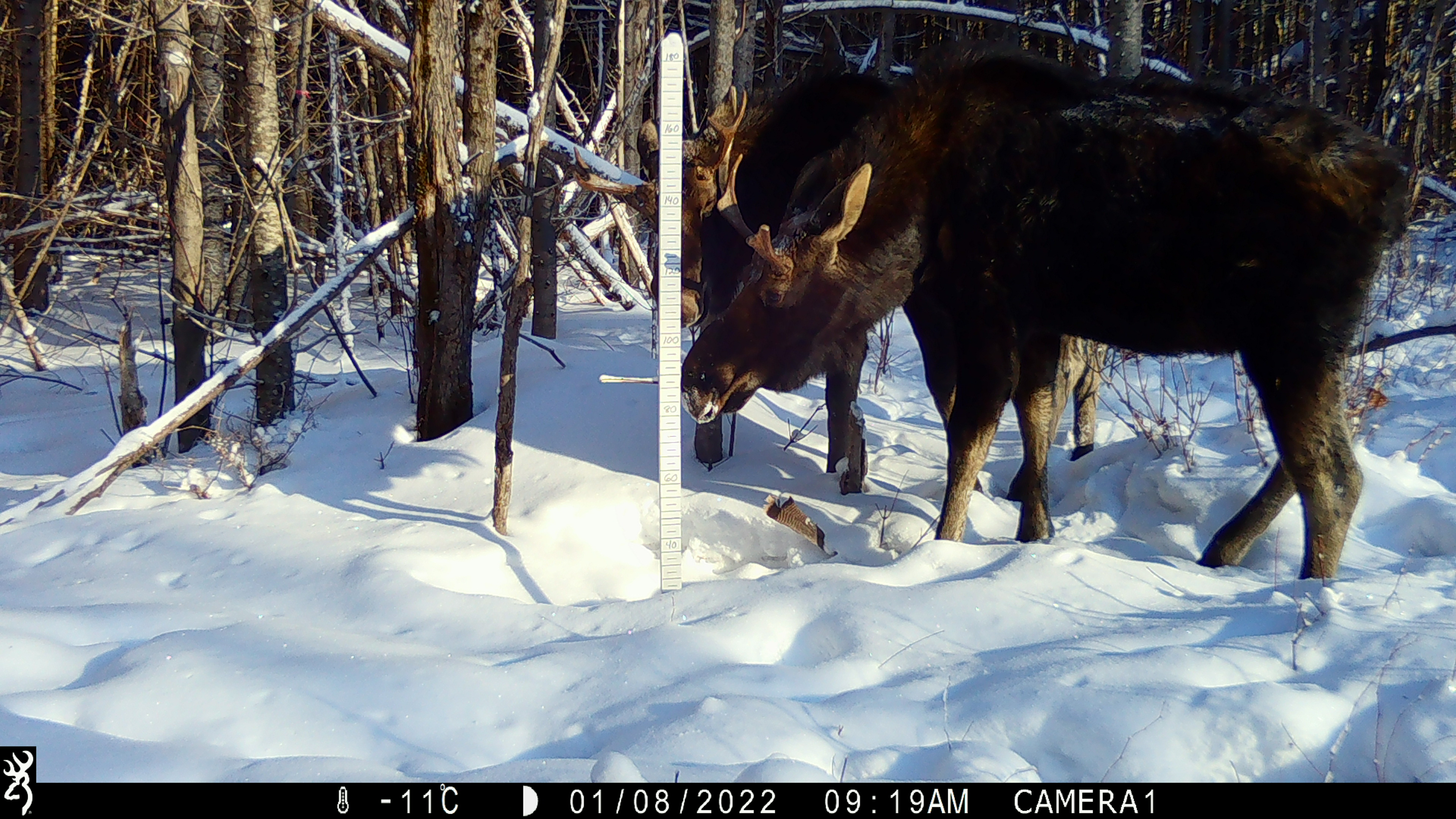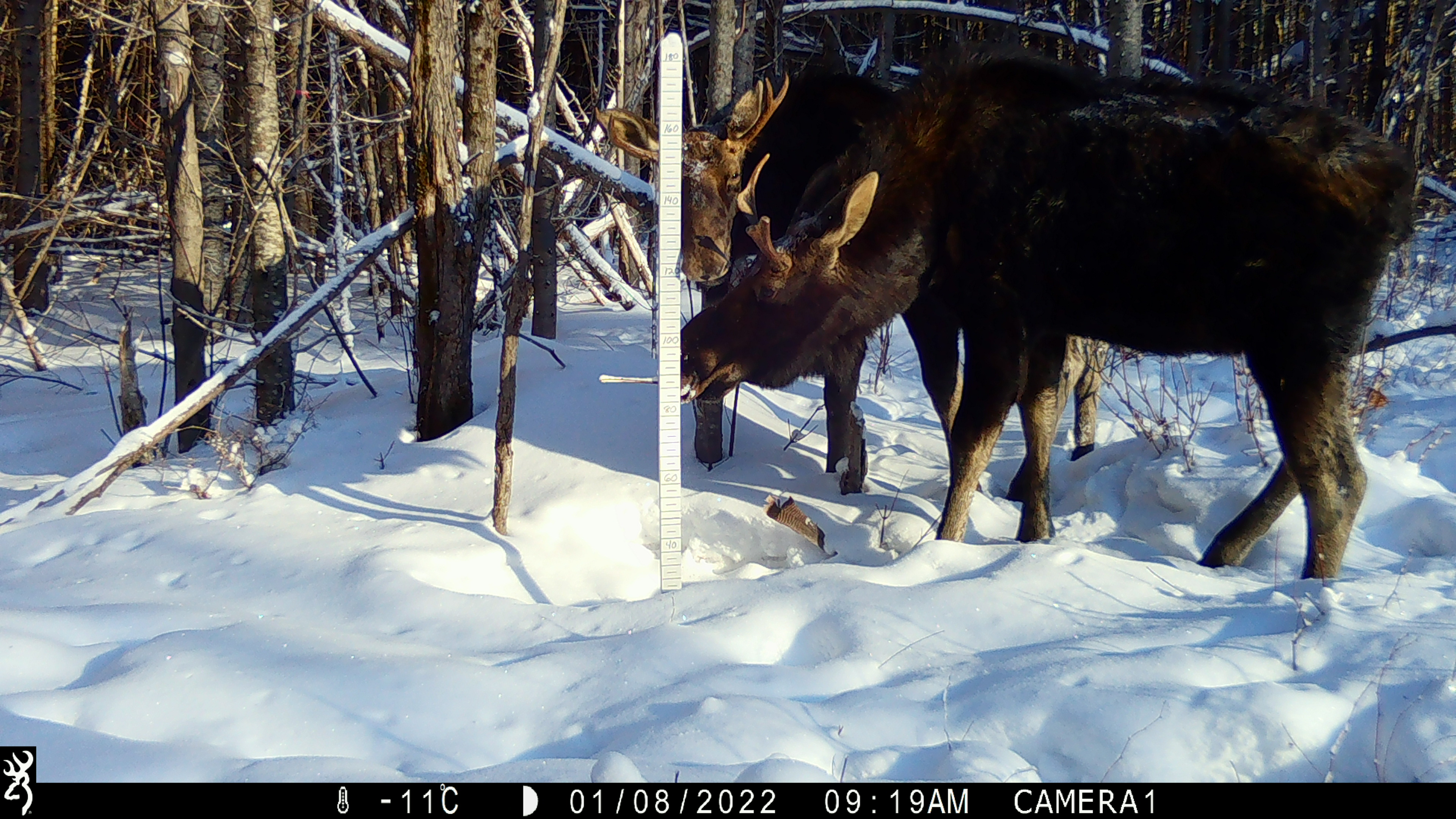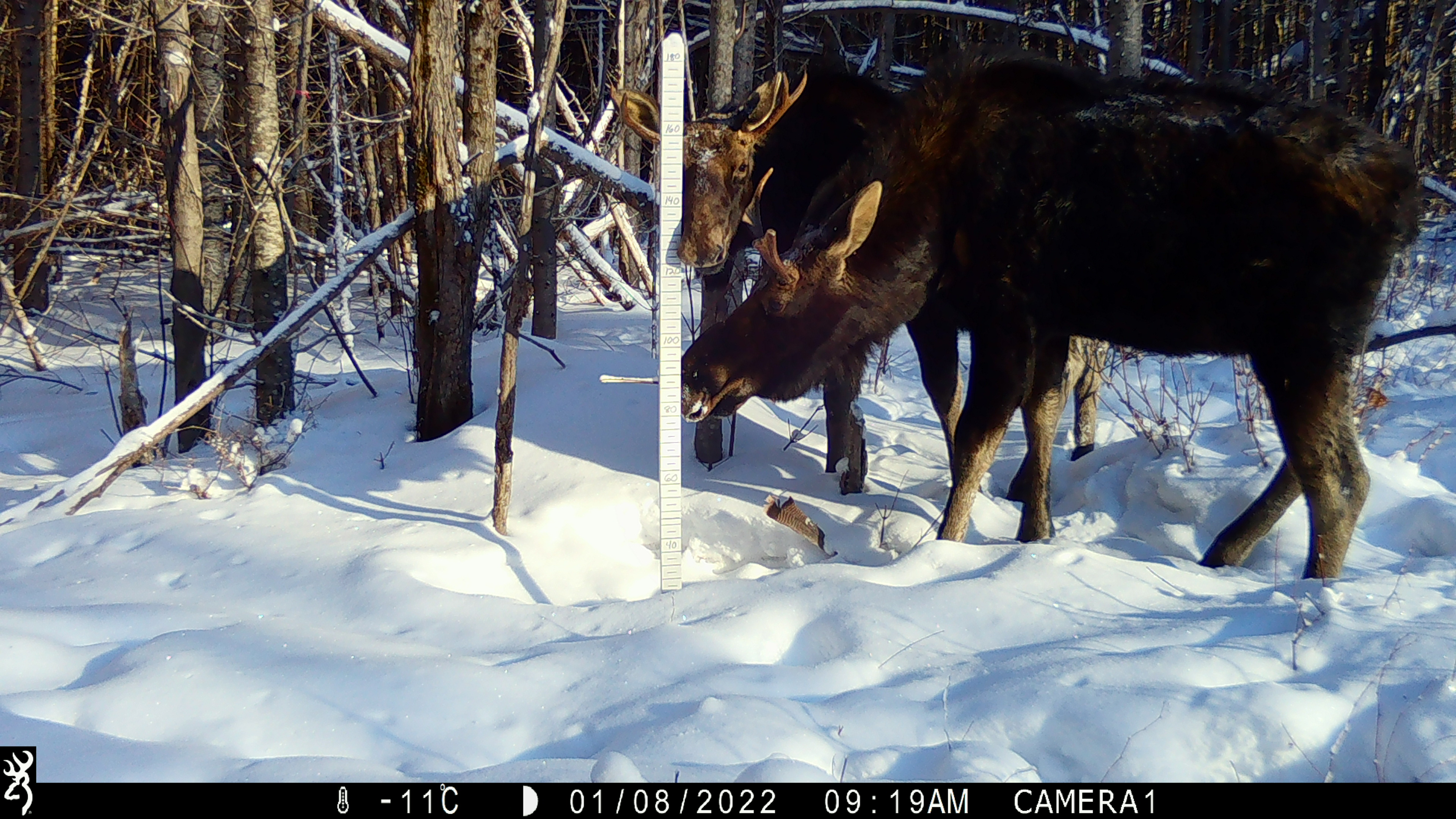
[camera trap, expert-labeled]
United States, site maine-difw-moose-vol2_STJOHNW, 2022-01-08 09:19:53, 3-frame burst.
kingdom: Animalia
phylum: Chordata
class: Mammalia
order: Artiodactyla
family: Cervidae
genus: Alces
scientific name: Alces alces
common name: moose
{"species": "moose (Alces alces)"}